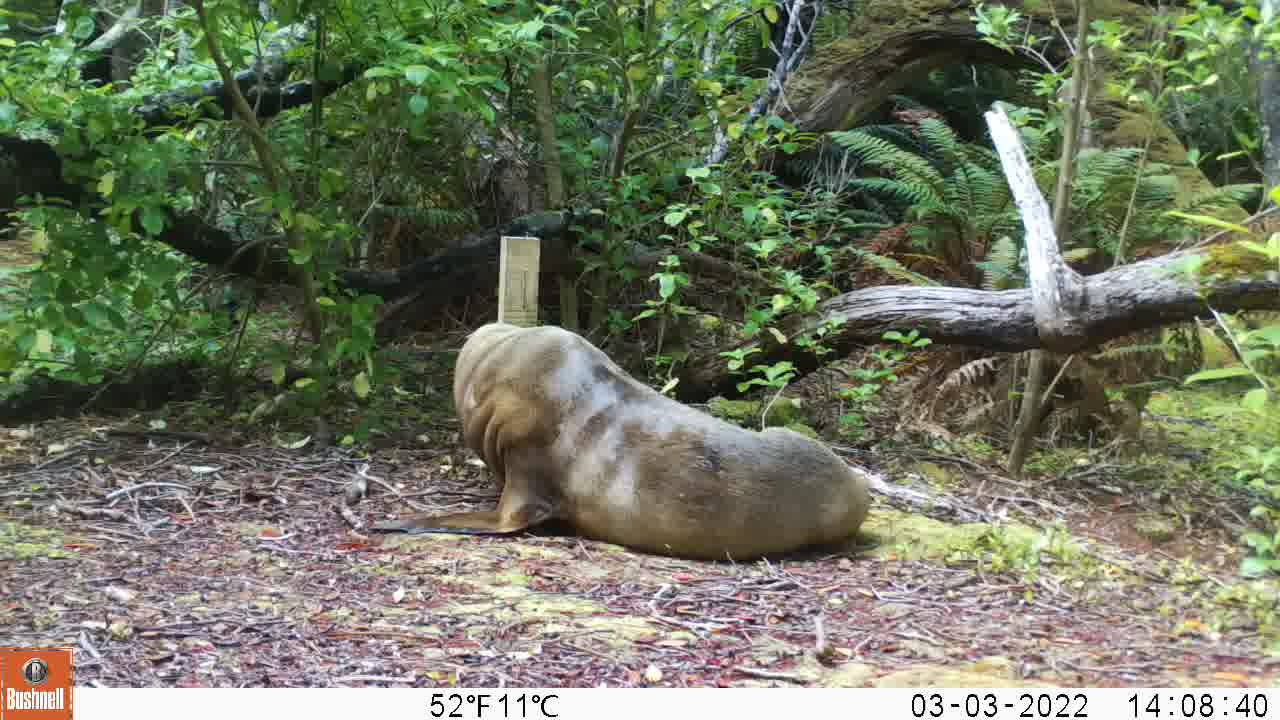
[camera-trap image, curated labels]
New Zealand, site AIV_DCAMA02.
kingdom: Animalia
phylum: Chordata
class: Mammalia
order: Carnivora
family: Otariidae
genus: Phocarctos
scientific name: Phocarctos hookeri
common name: new zealand sea lion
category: sealion